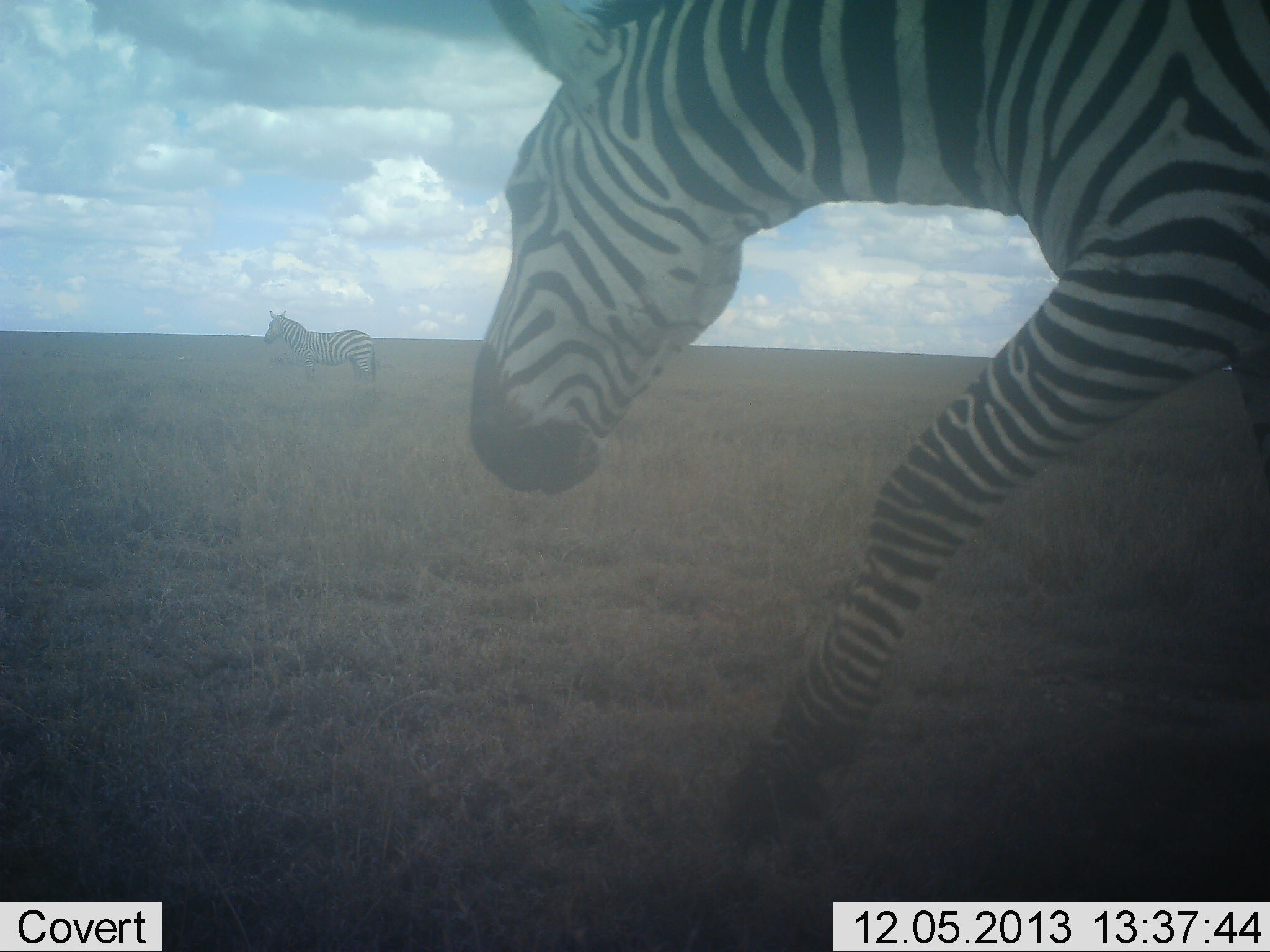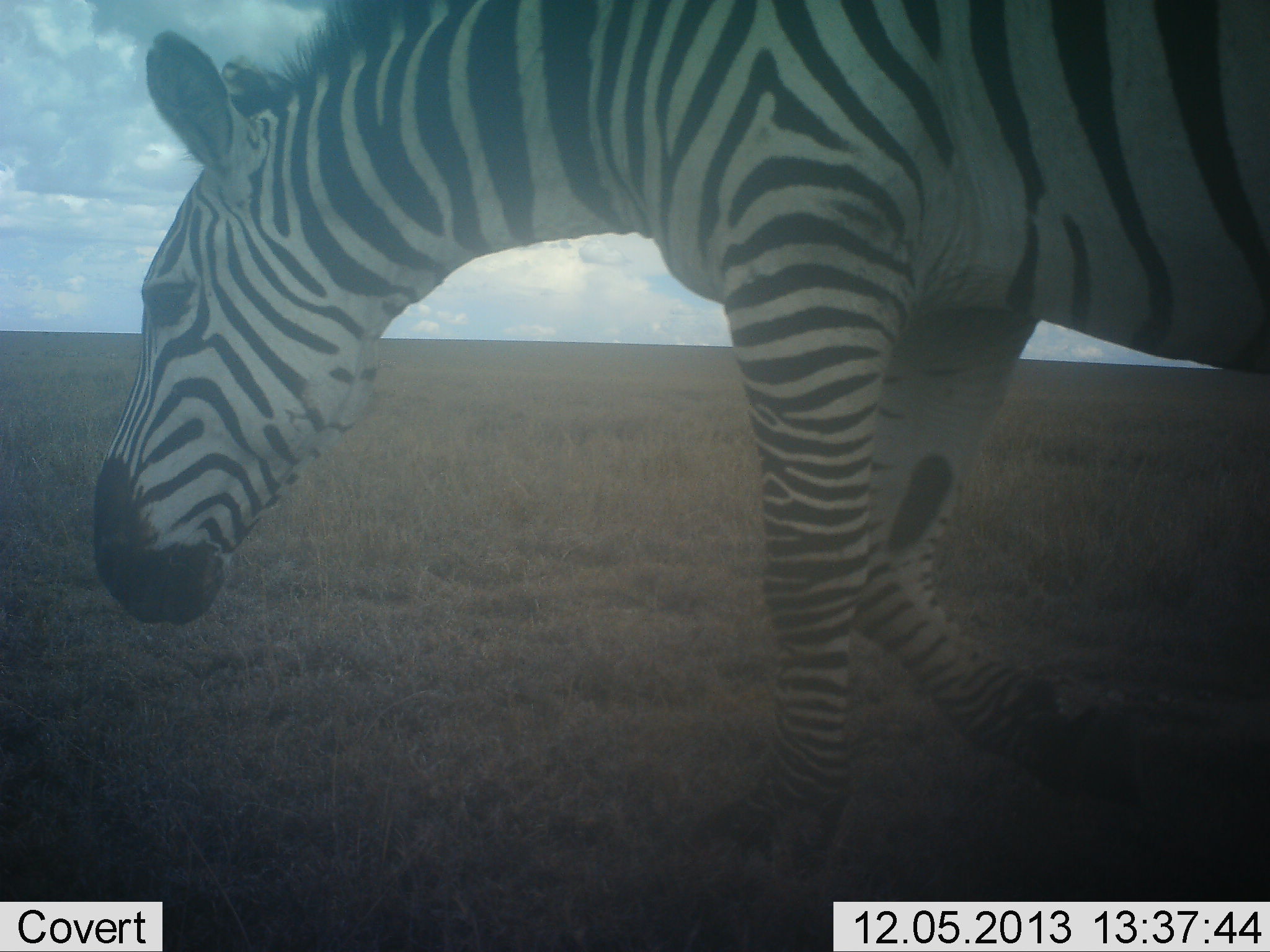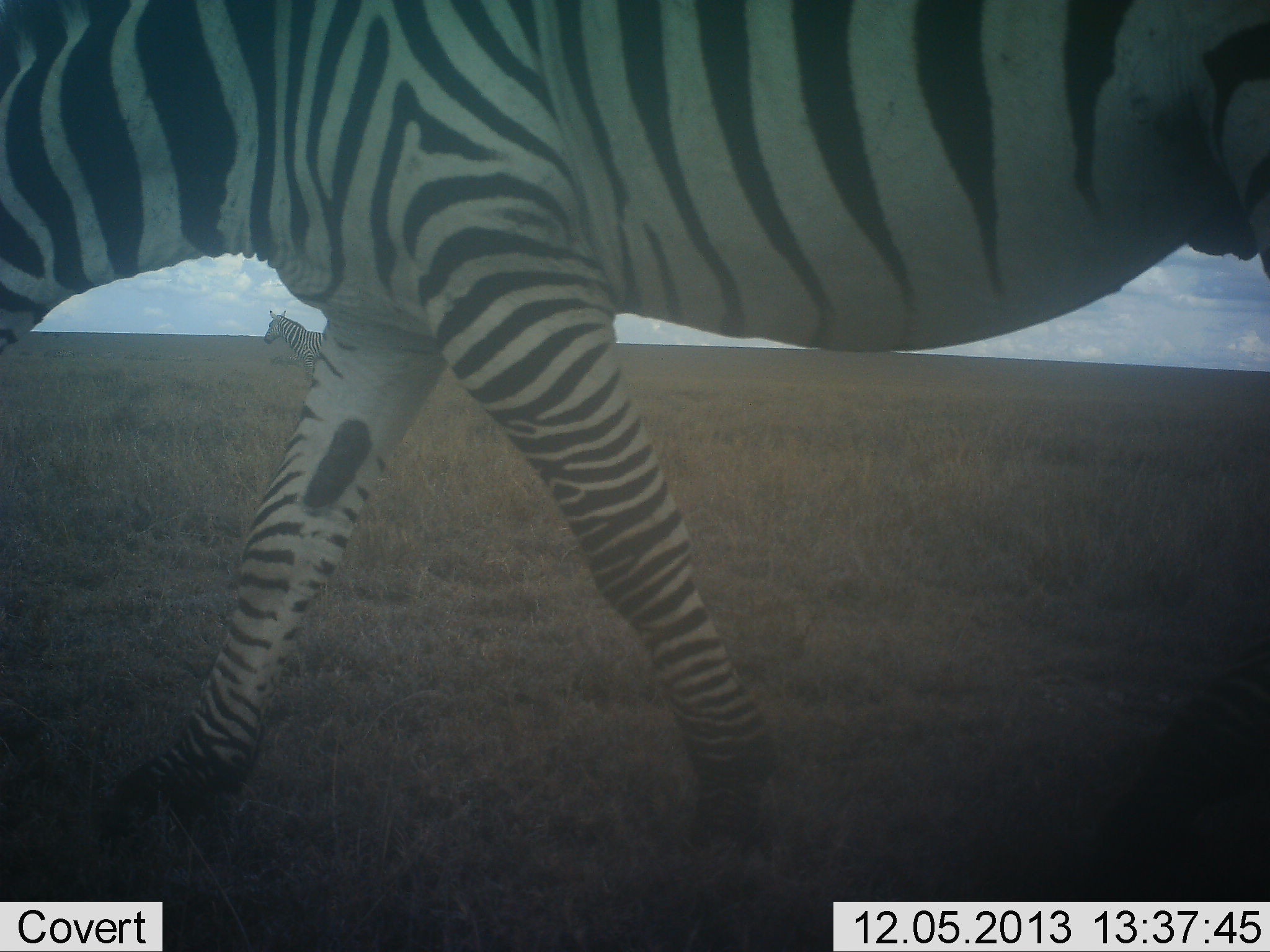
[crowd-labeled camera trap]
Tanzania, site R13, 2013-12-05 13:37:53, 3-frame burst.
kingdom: Animalia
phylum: Chordata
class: Mammalia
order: Perissodactyla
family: Equidae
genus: Equus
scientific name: Equus quagga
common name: plains zebra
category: zebra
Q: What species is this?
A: Zebra (plains zebra) (Equus quagga).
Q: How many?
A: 1.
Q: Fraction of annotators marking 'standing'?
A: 40%.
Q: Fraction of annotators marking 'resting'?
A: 0%.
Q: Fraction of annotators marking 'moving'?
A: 100%.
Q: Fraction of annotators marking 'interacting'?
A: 0%.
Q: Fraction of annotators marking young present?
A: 0%.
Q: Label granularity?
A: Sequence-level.